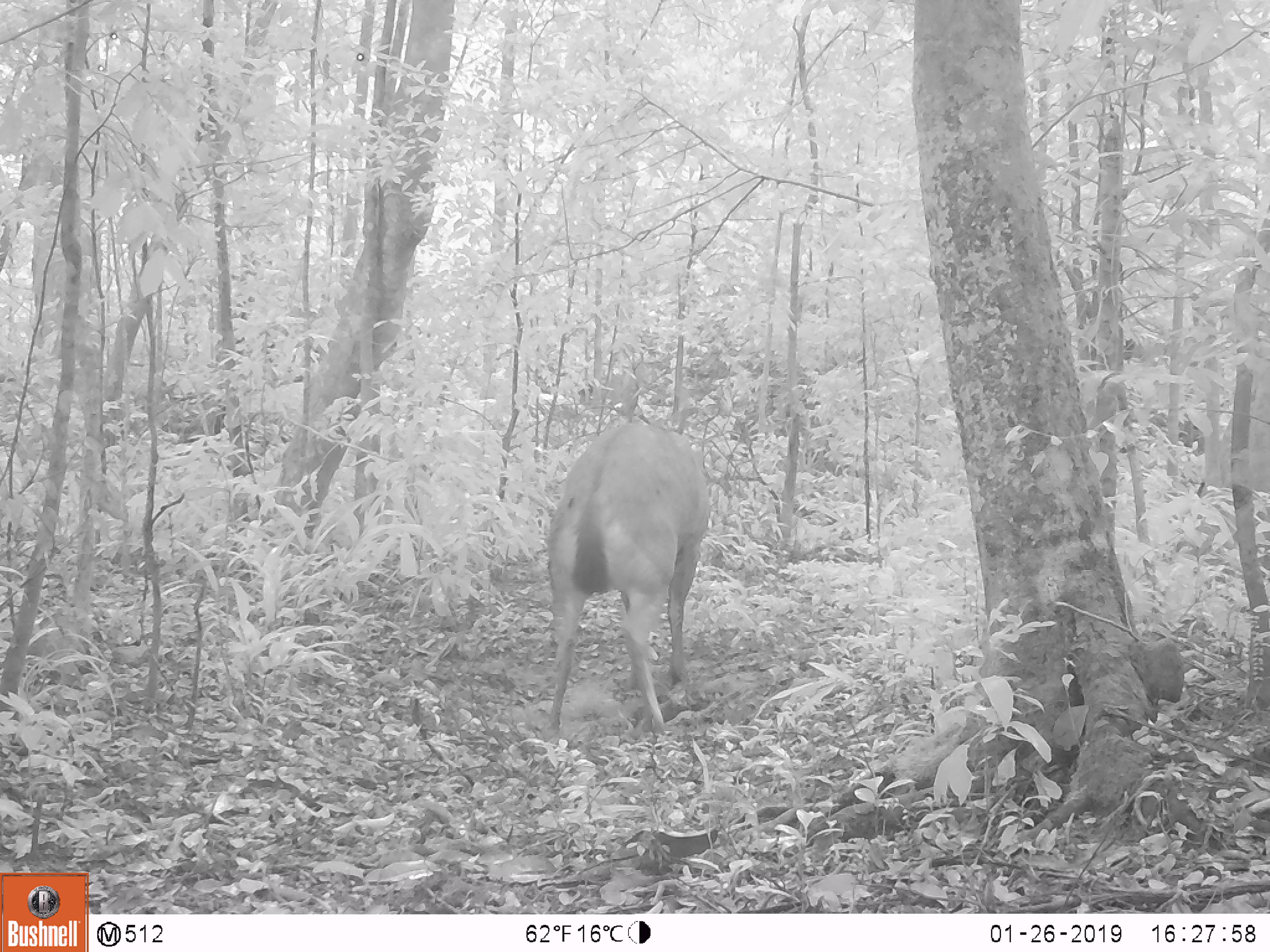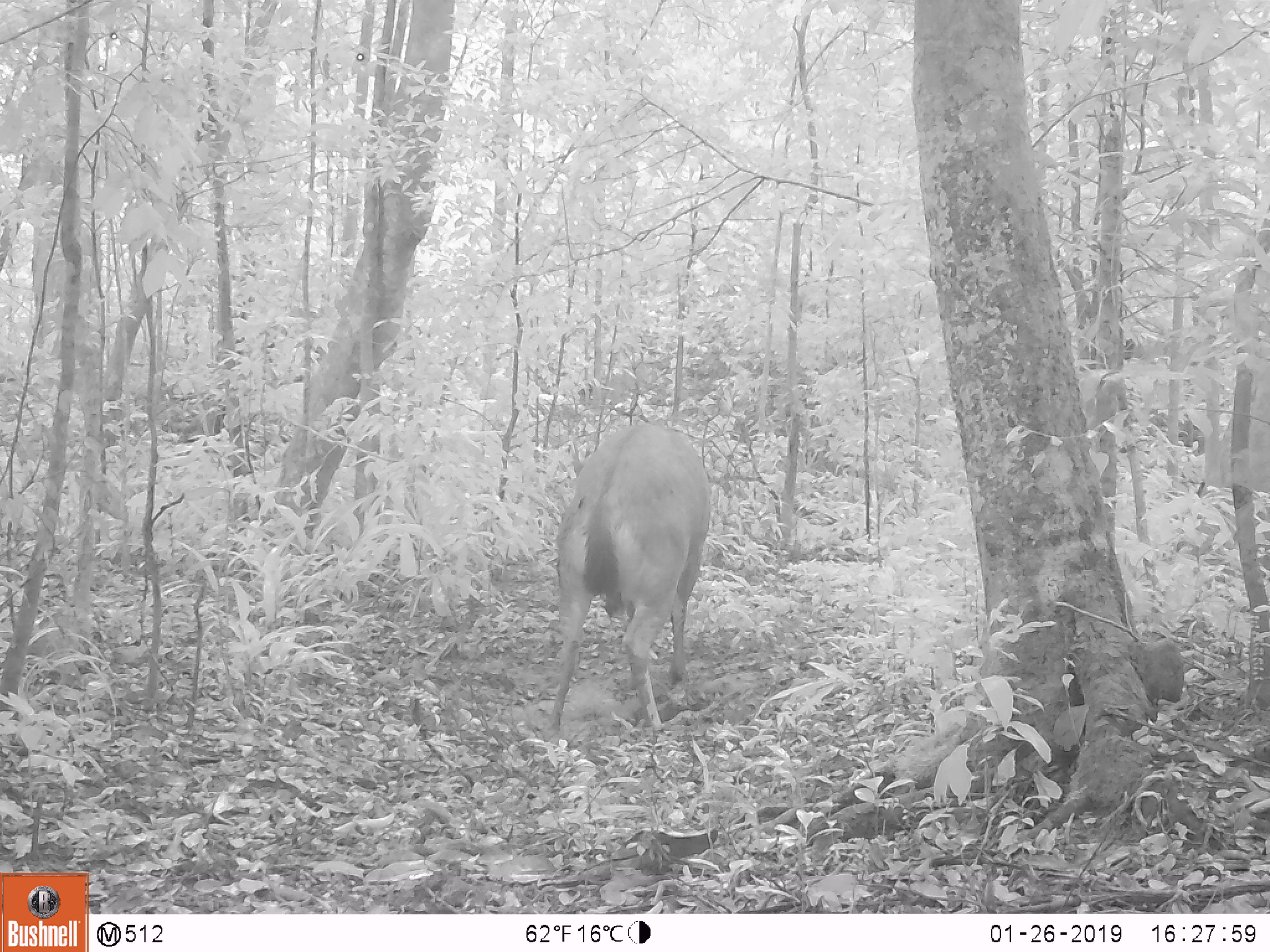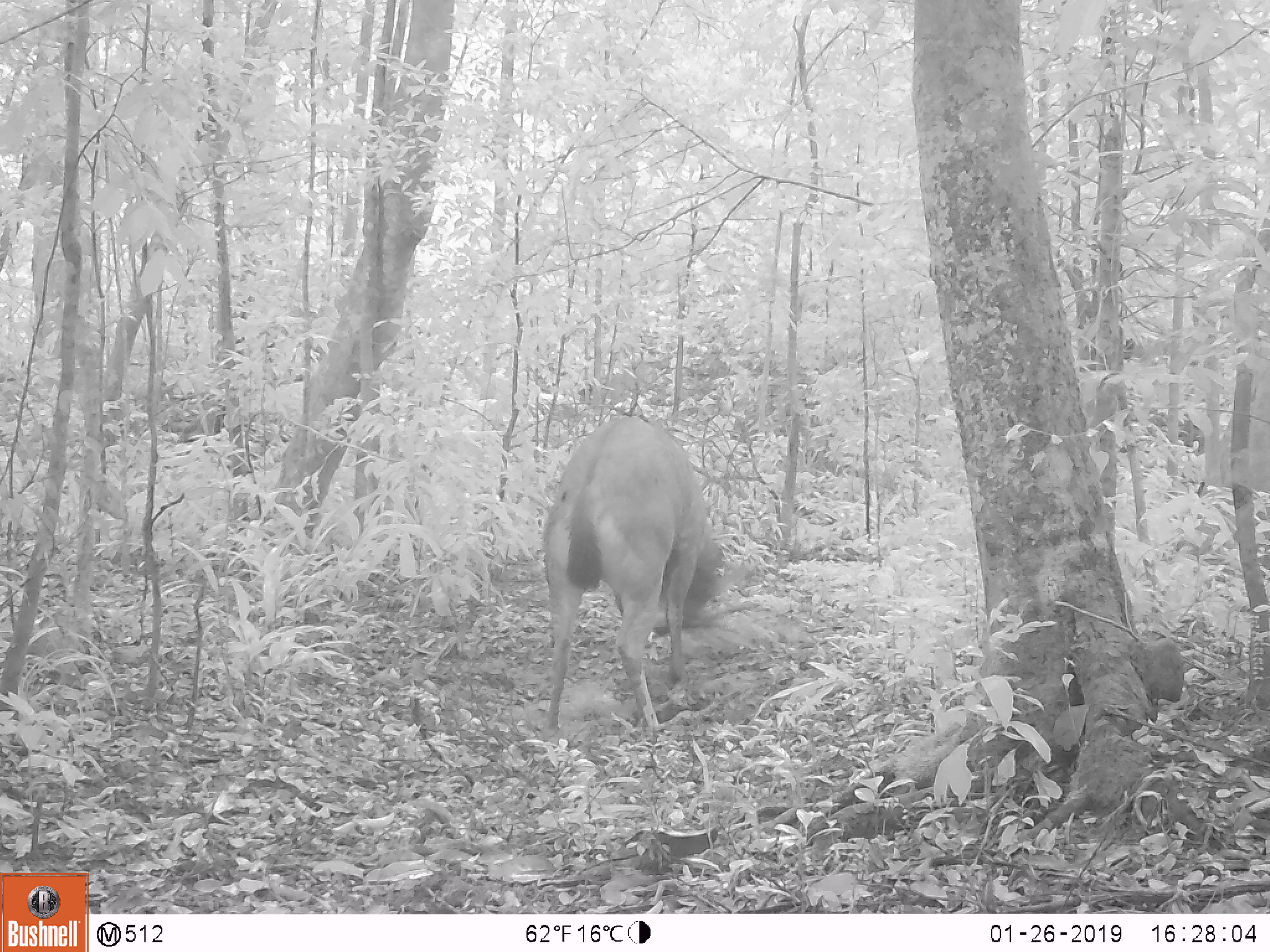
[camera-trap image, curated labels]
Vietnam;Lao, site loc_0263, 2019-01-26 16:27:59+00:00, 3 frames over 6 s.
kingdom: Animalia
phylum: Chordata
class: Mammalia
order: Artiodactyla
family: Cervidae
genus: Rusa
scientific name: Rusa unicolor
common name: sambar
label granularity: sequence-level